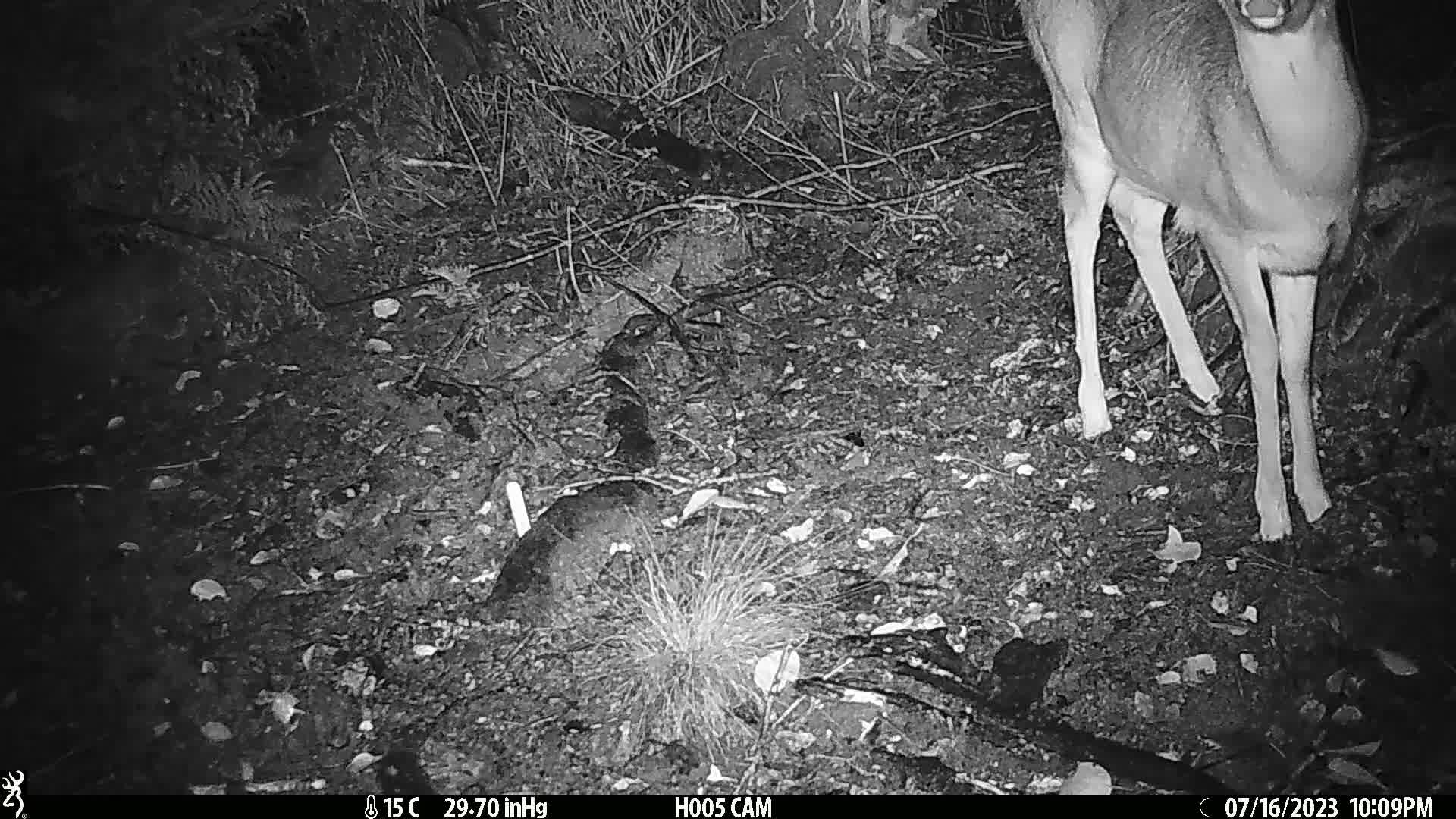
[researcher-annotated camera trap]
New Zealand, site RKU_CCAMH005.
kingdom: Animalia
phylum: Chordata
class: Mammalia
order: Artiodactyla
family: Cervidae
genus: Odocoileus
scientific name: Odocoileus virginianus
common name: white-tailed deer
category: white tailed deer